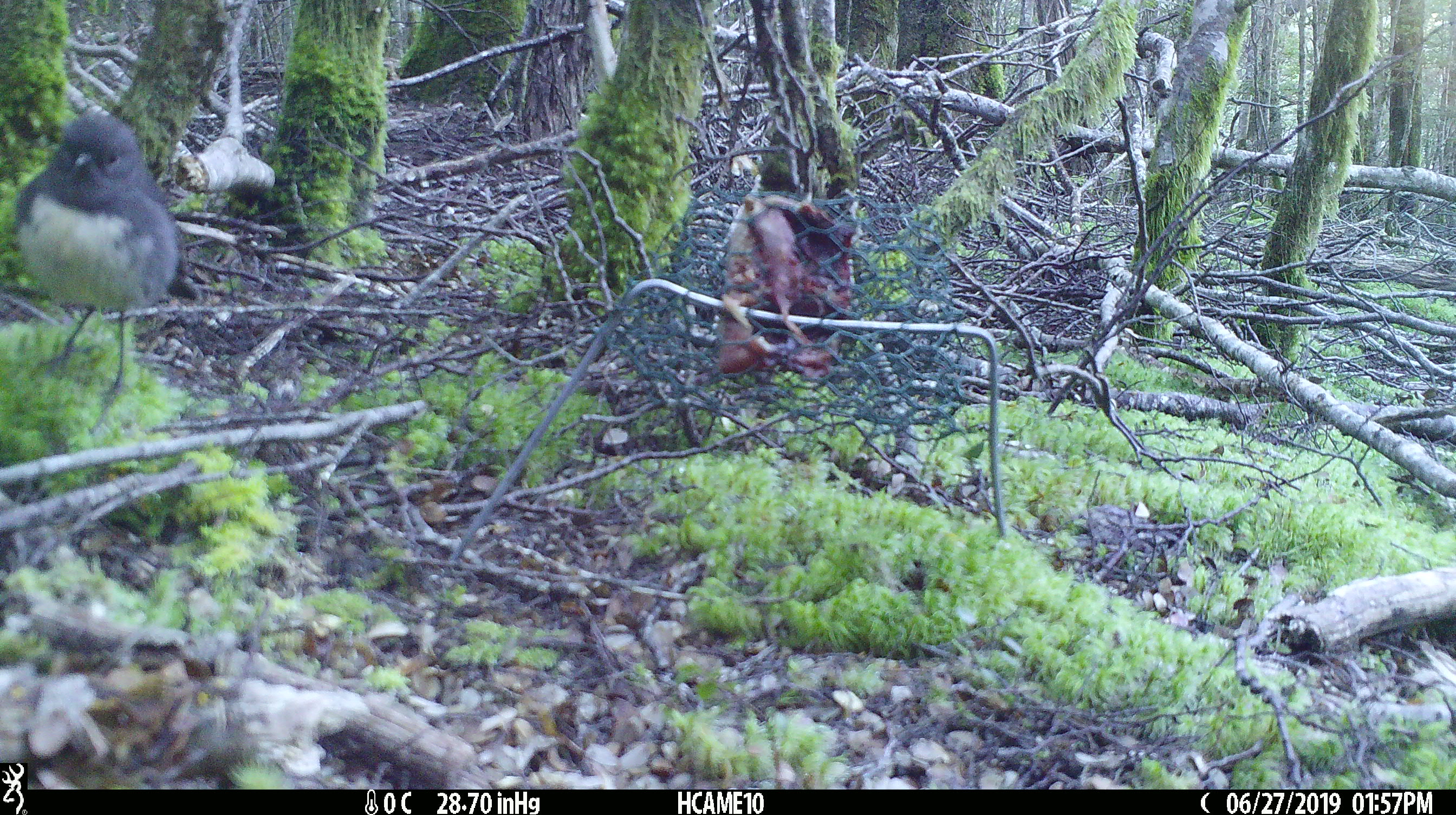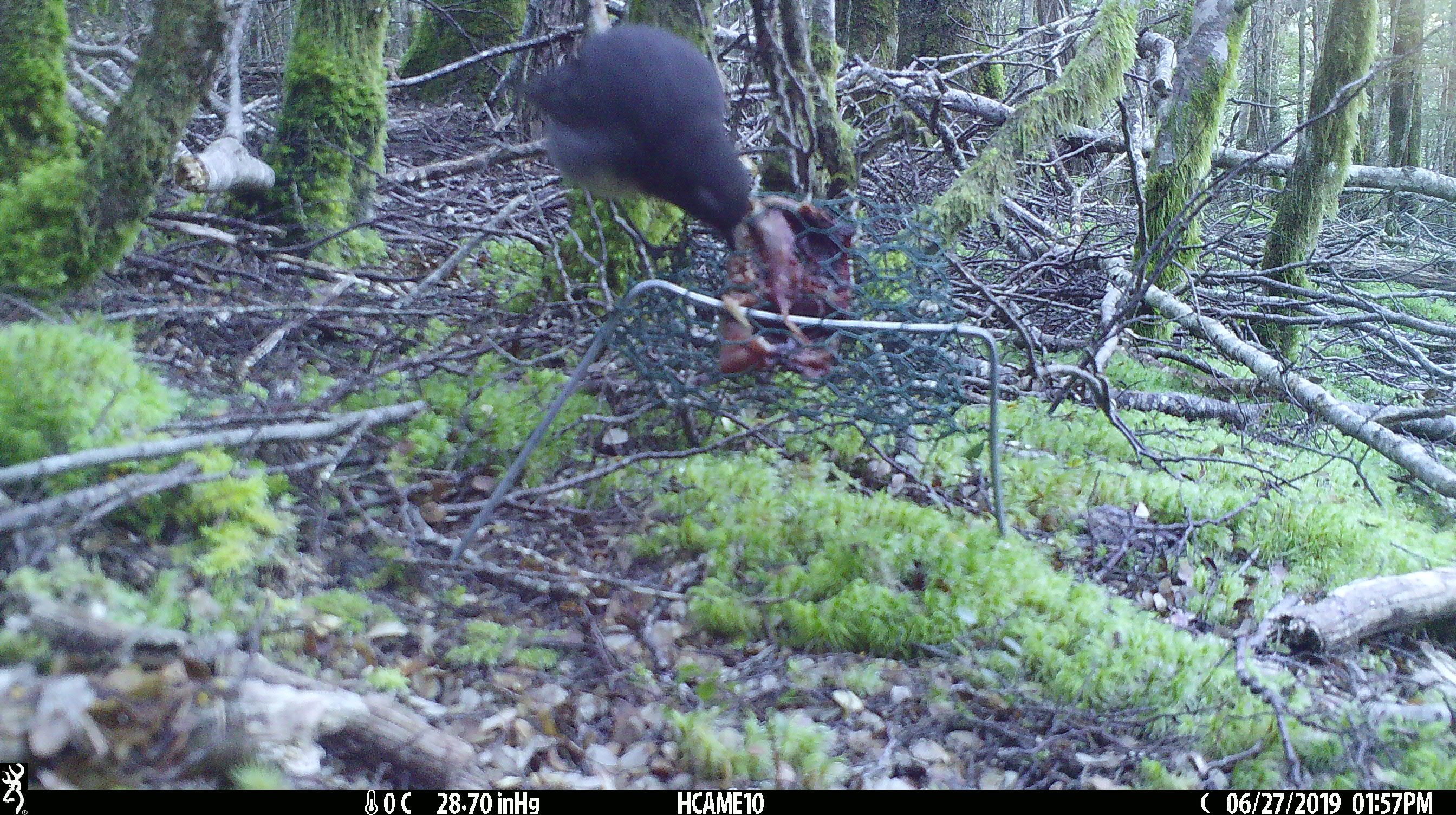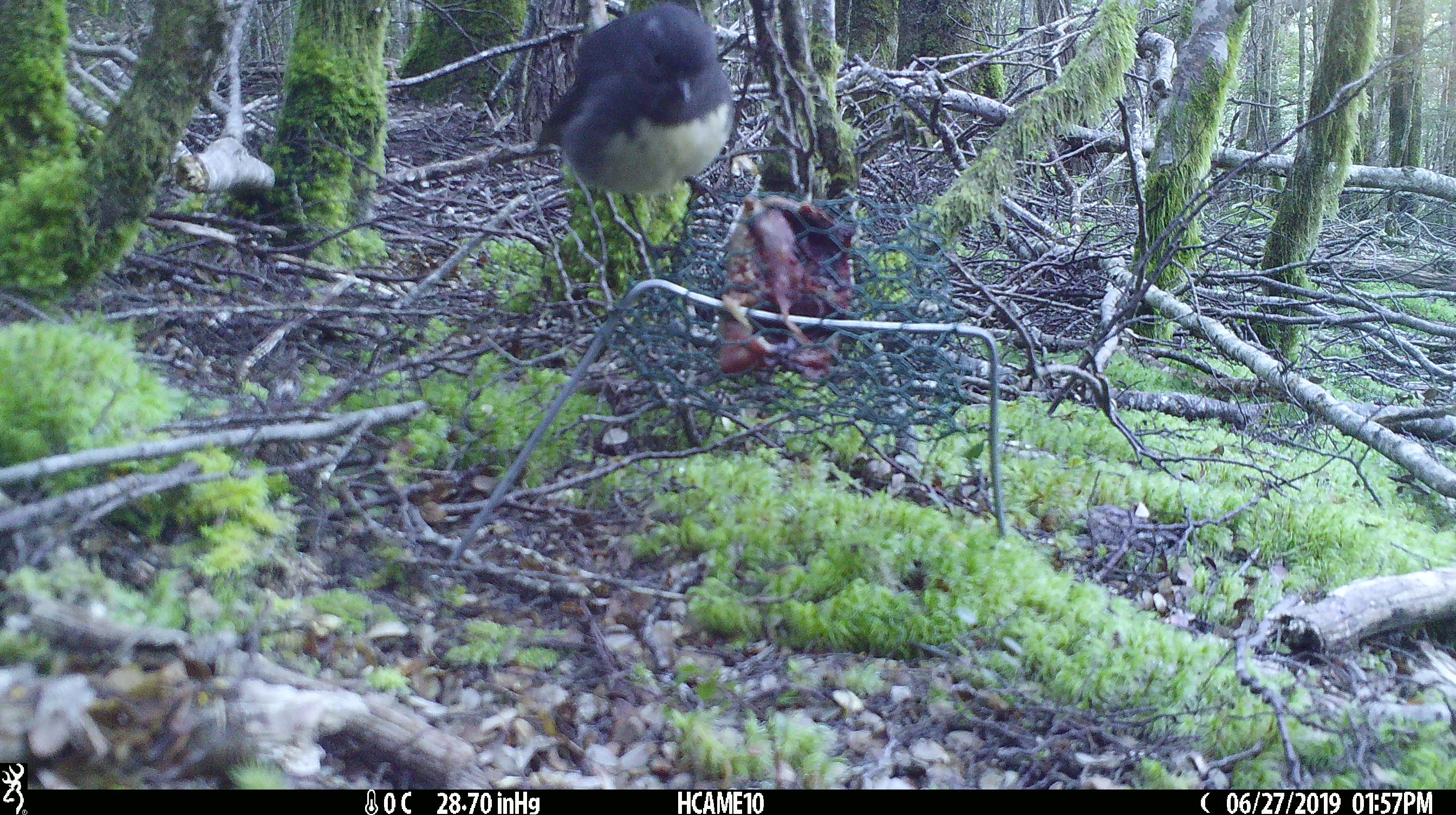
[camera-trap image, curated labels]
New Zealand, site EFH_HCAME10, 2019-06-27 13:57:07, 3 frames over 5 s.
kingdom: Animalia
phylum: Chordata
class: Aves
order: Passeriformes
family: Petroicidae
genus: Petroica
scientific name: Petroica australis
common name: new zealand robin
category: robin